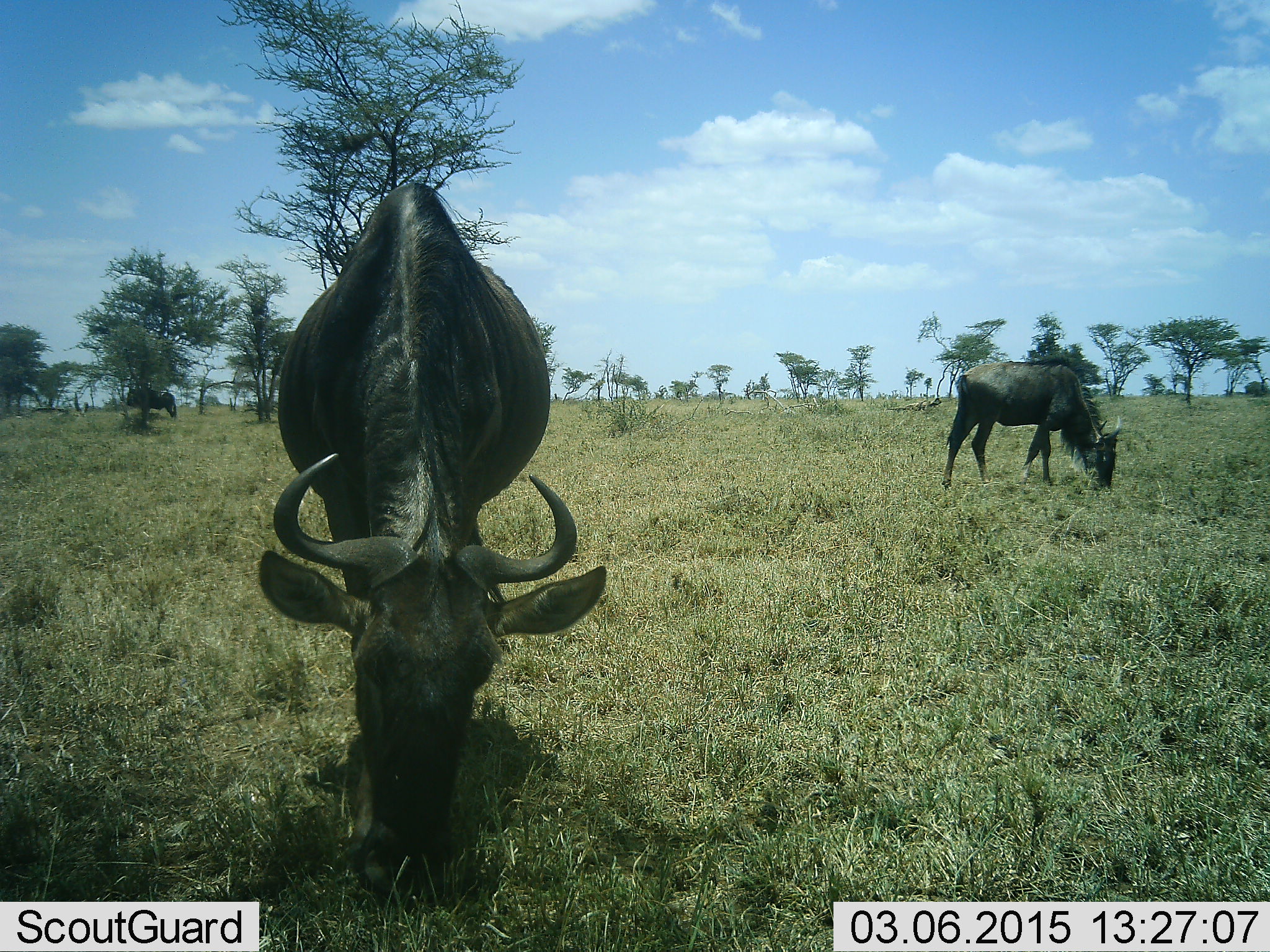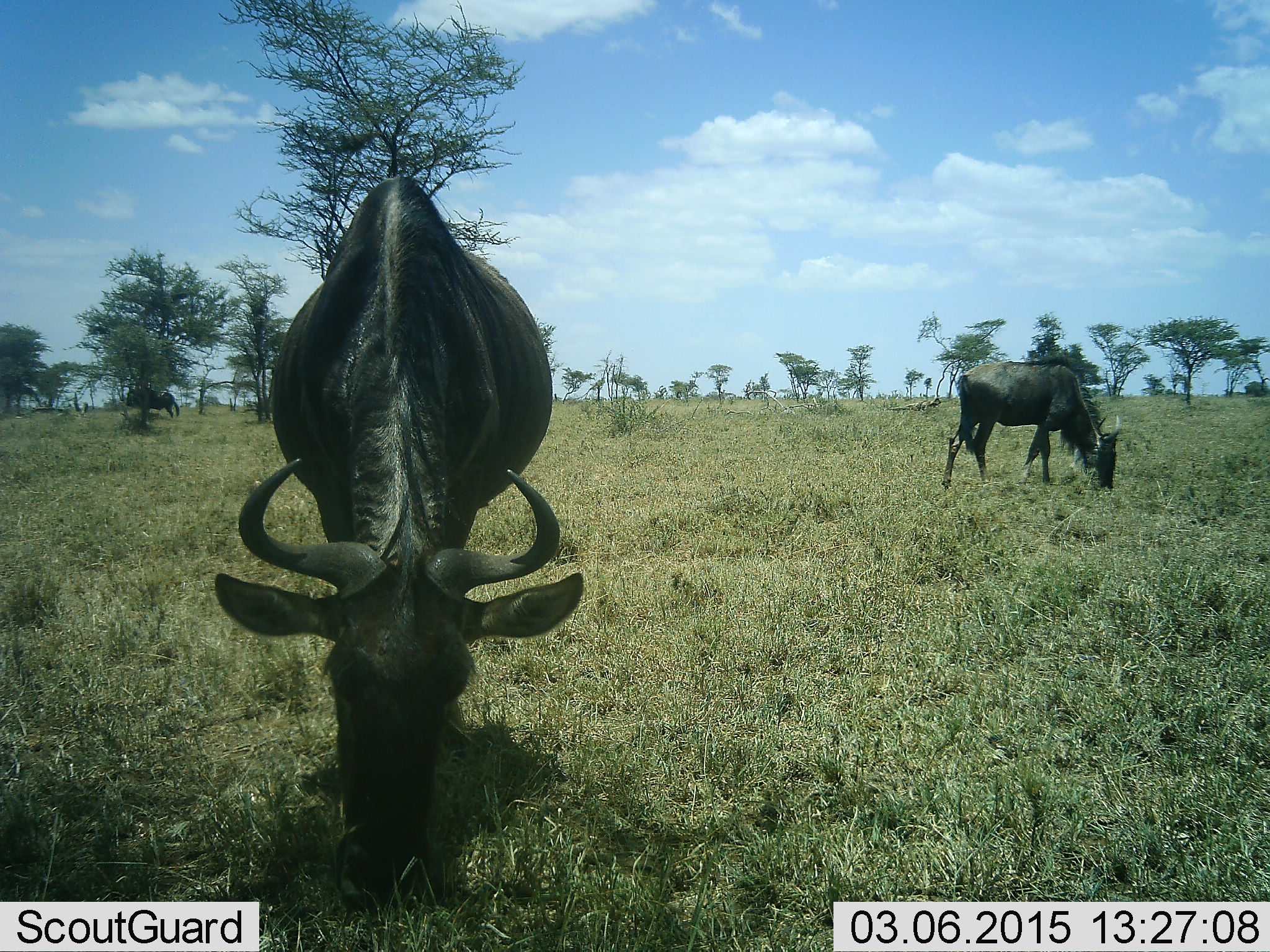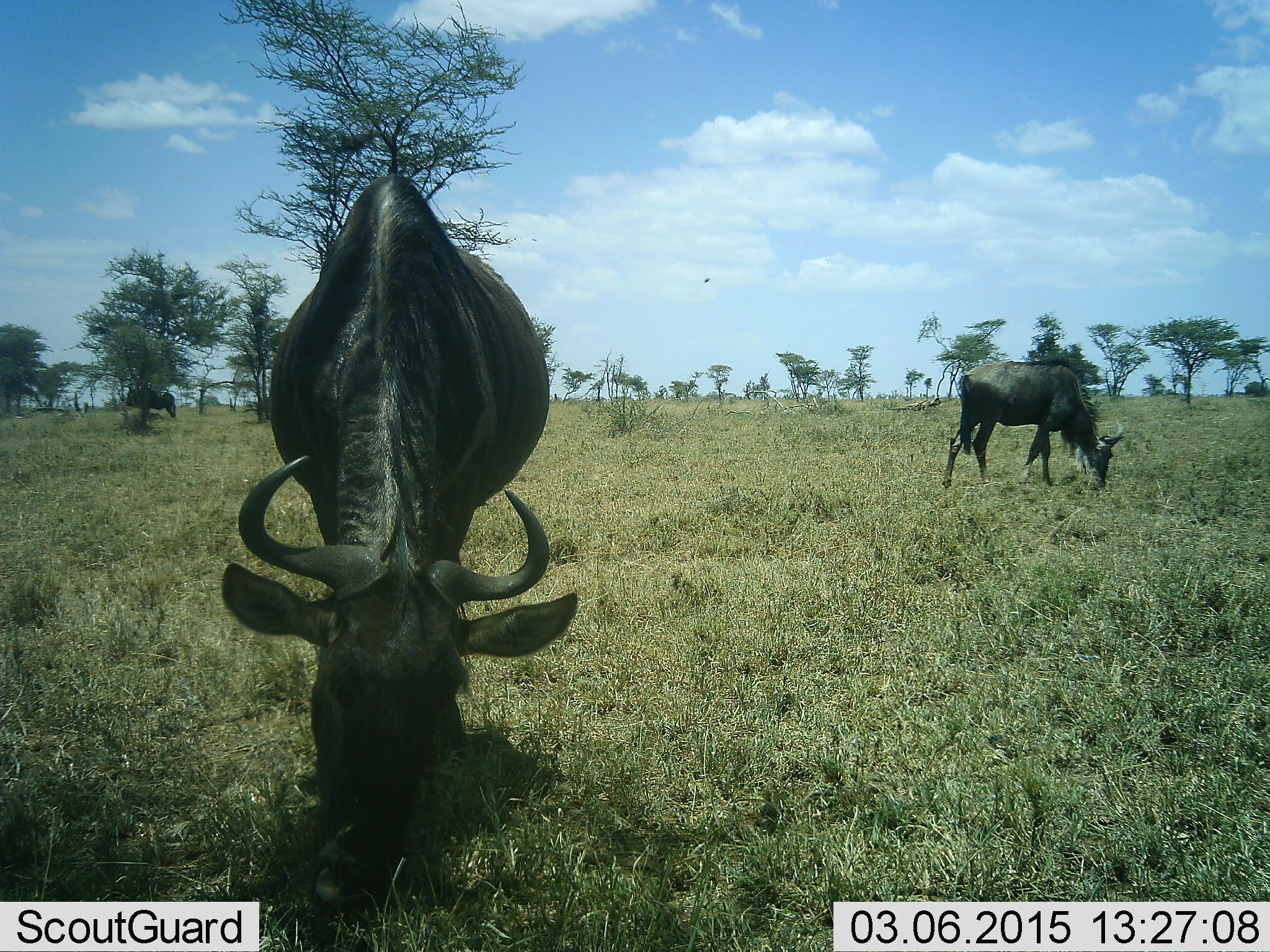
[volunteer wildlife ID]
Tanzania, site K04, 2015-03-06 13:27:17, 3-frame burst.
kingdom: Animalia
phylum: Chordata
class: Mammalia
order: Artiodactyla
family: Bovidae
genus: Connochaetes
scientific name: Connochaetes taurinus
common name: blue wildebeest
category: wildebeest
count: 3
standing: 50%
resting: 0%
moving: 0%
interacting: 0%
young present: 0%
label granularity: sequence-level